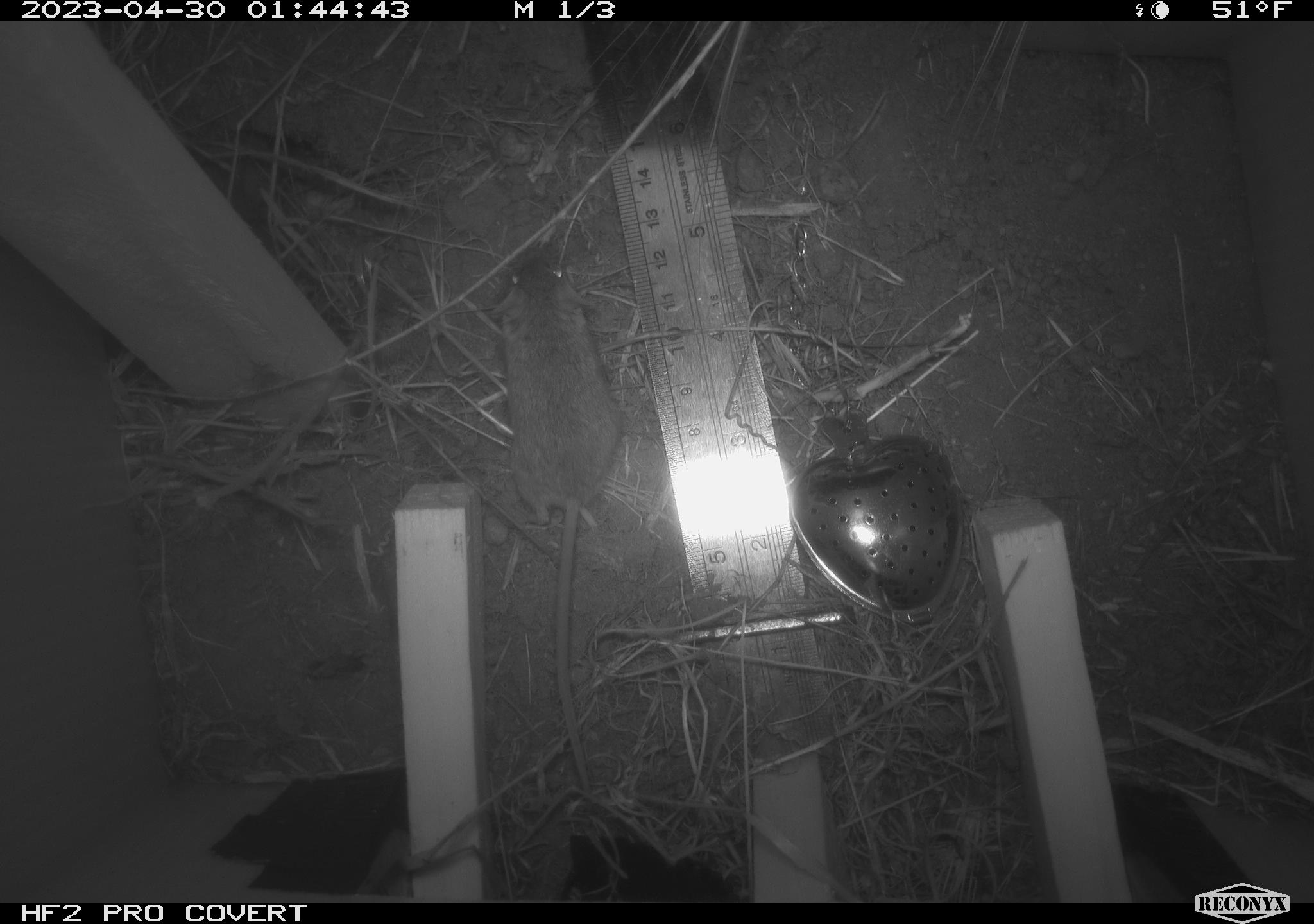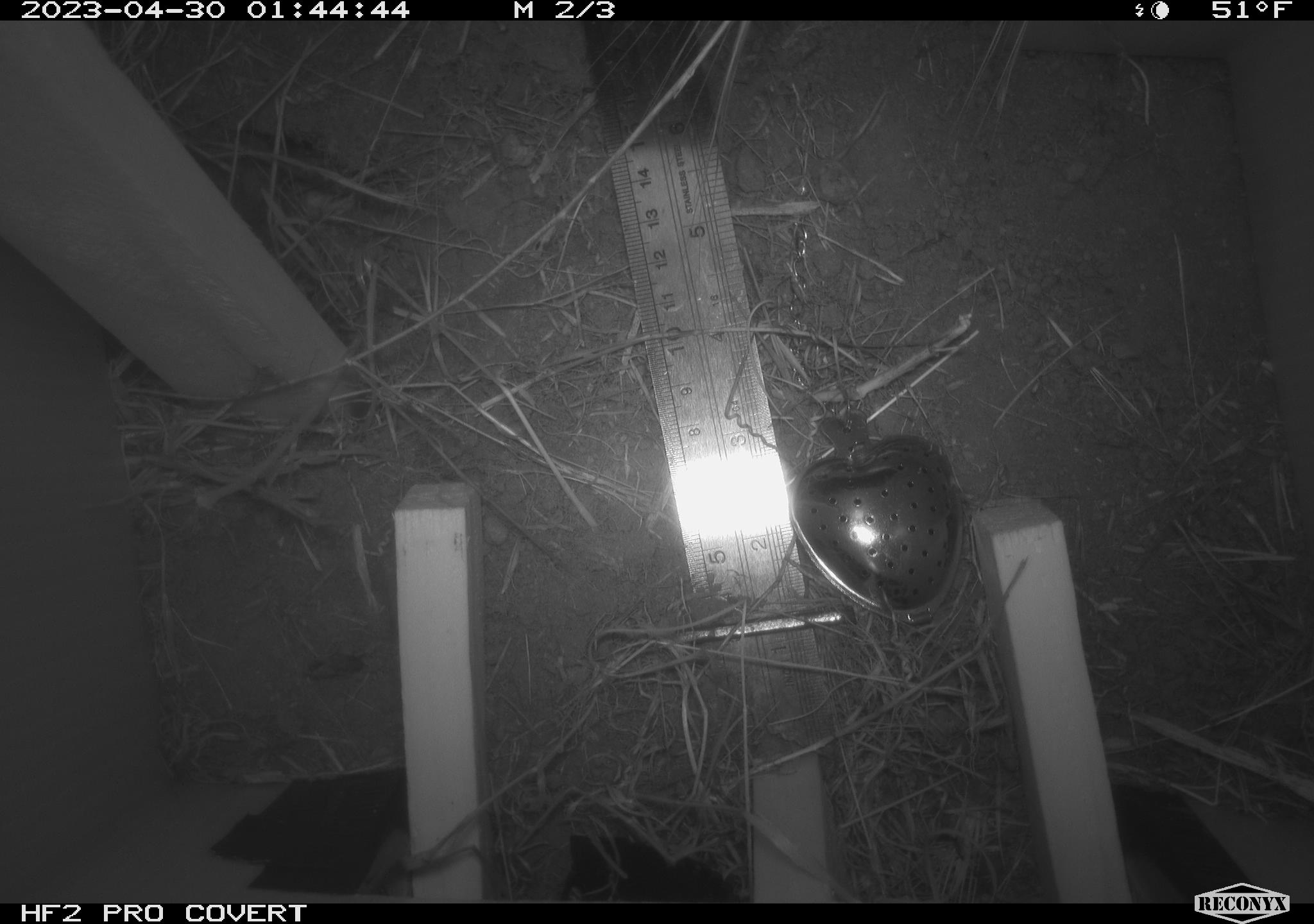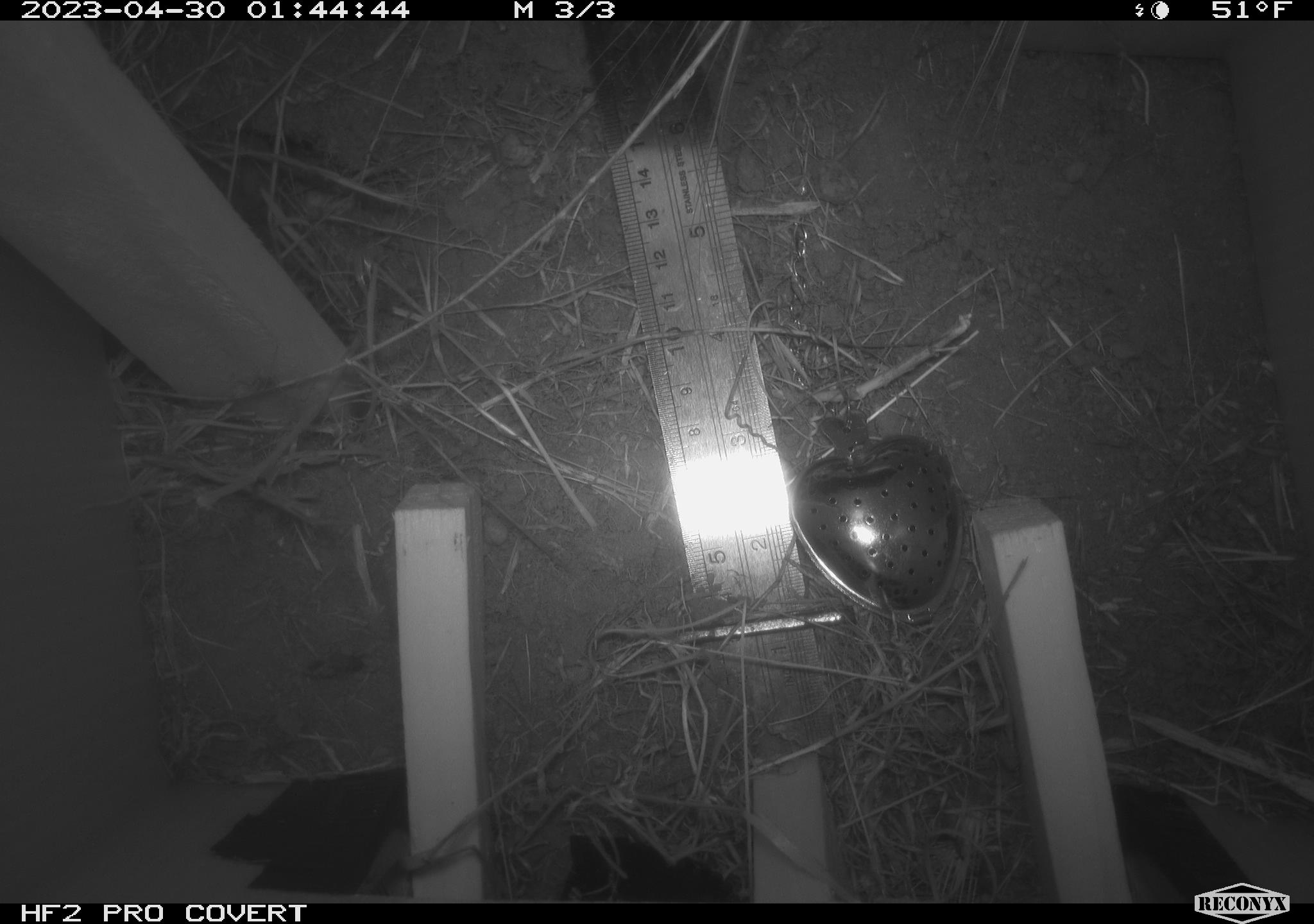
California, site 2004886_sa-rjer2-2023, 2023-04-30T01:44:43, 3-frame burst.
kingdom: Animalia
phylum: Chordata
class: Mammalia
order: Rodentia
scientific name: Rodentia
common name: mouse species